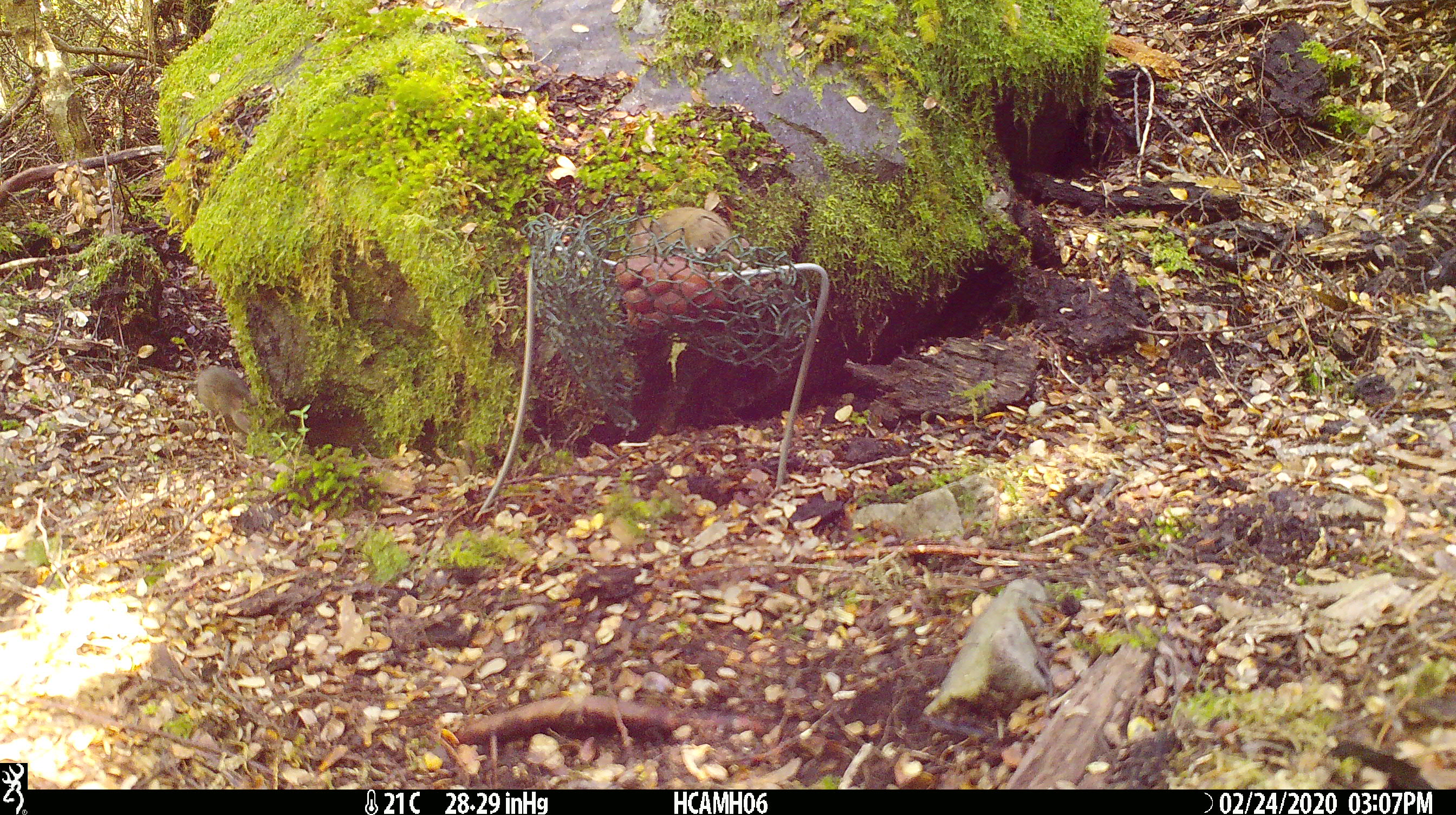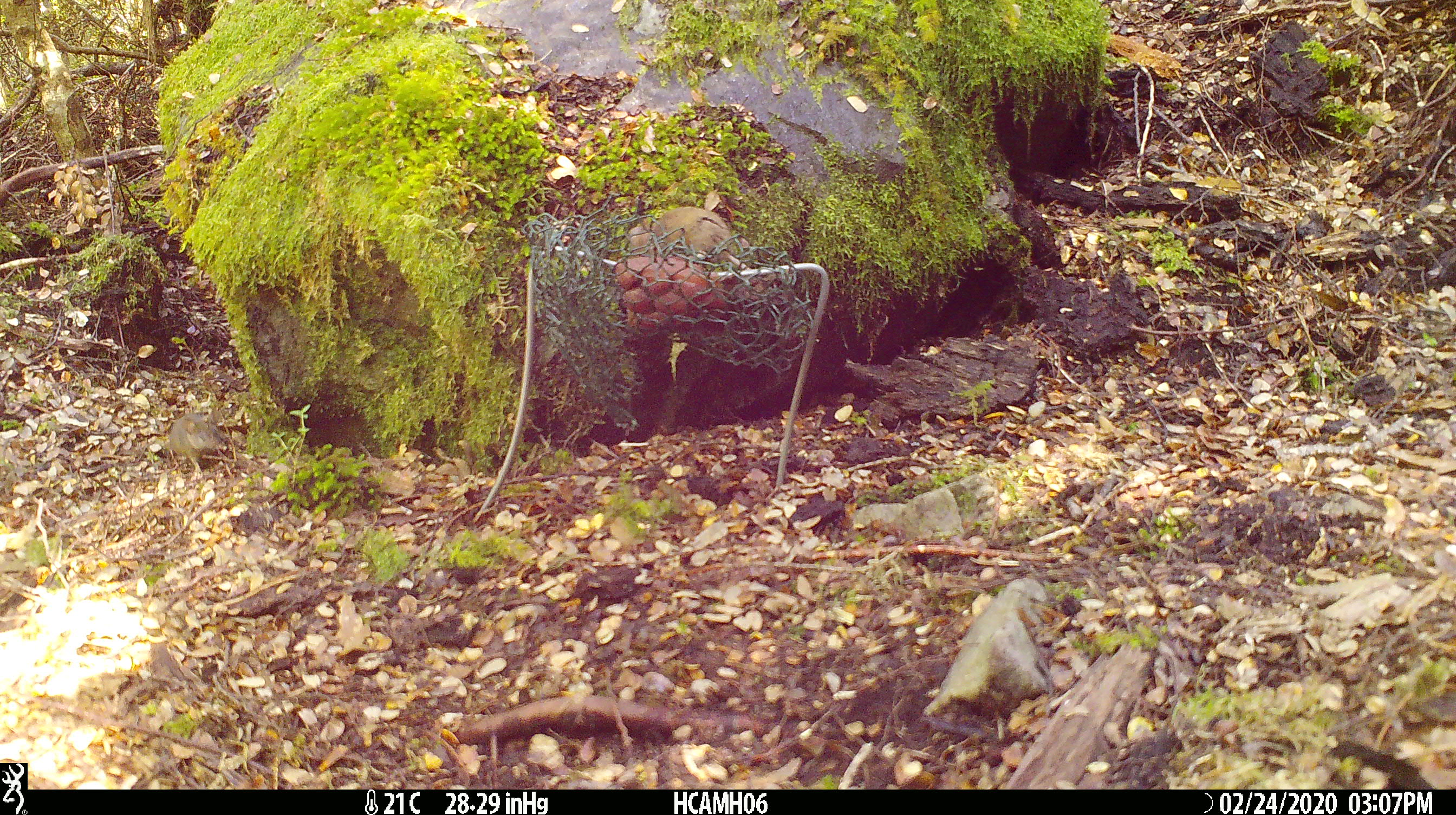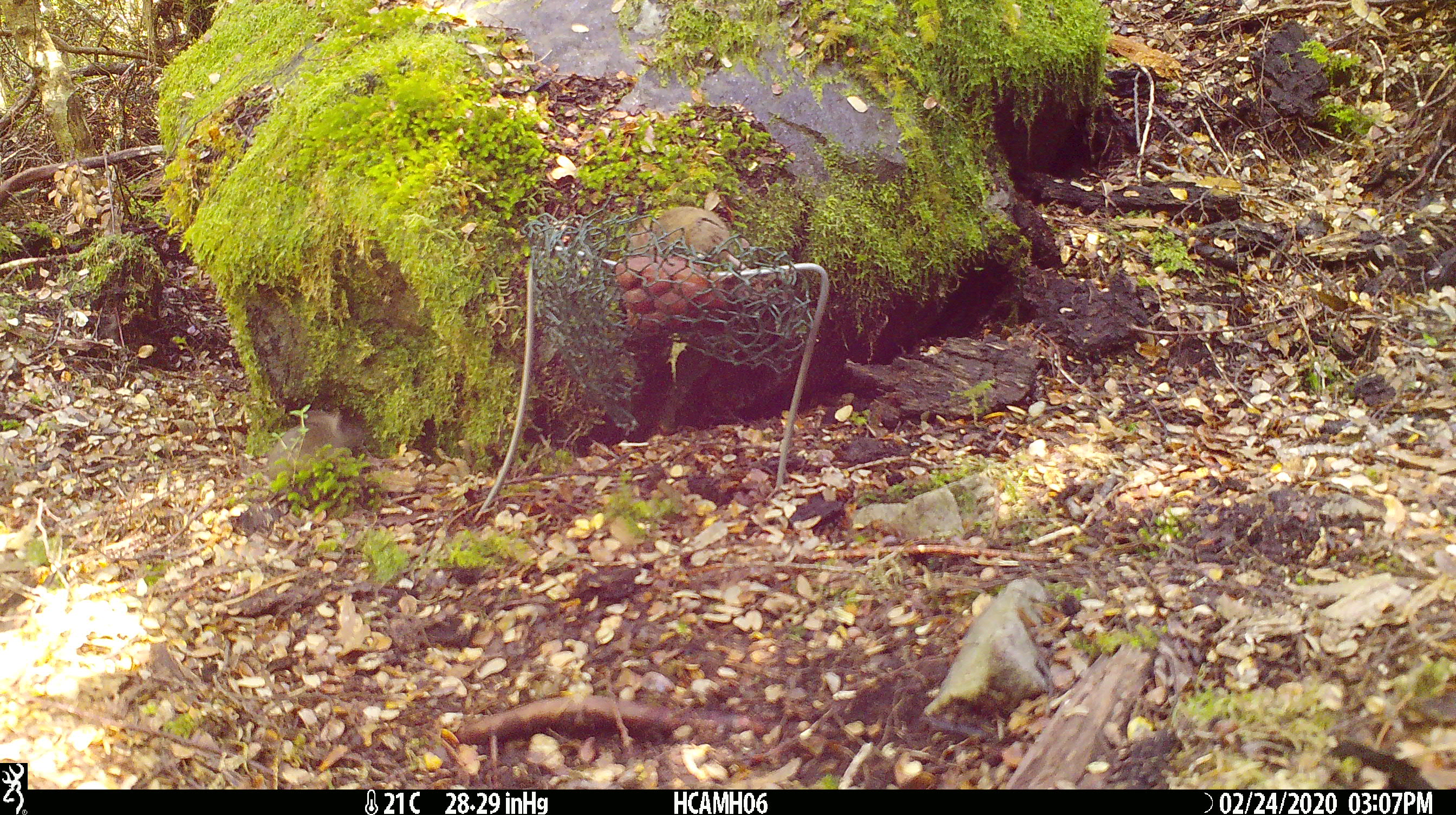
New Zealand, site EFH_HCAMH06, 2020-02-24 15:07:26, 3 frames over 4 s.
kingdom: Animalia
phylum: Chordata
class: Mammalia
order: Rodentia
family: Muridae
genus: Mus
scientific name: Mus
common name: mouse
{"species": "mouse (Mus)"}